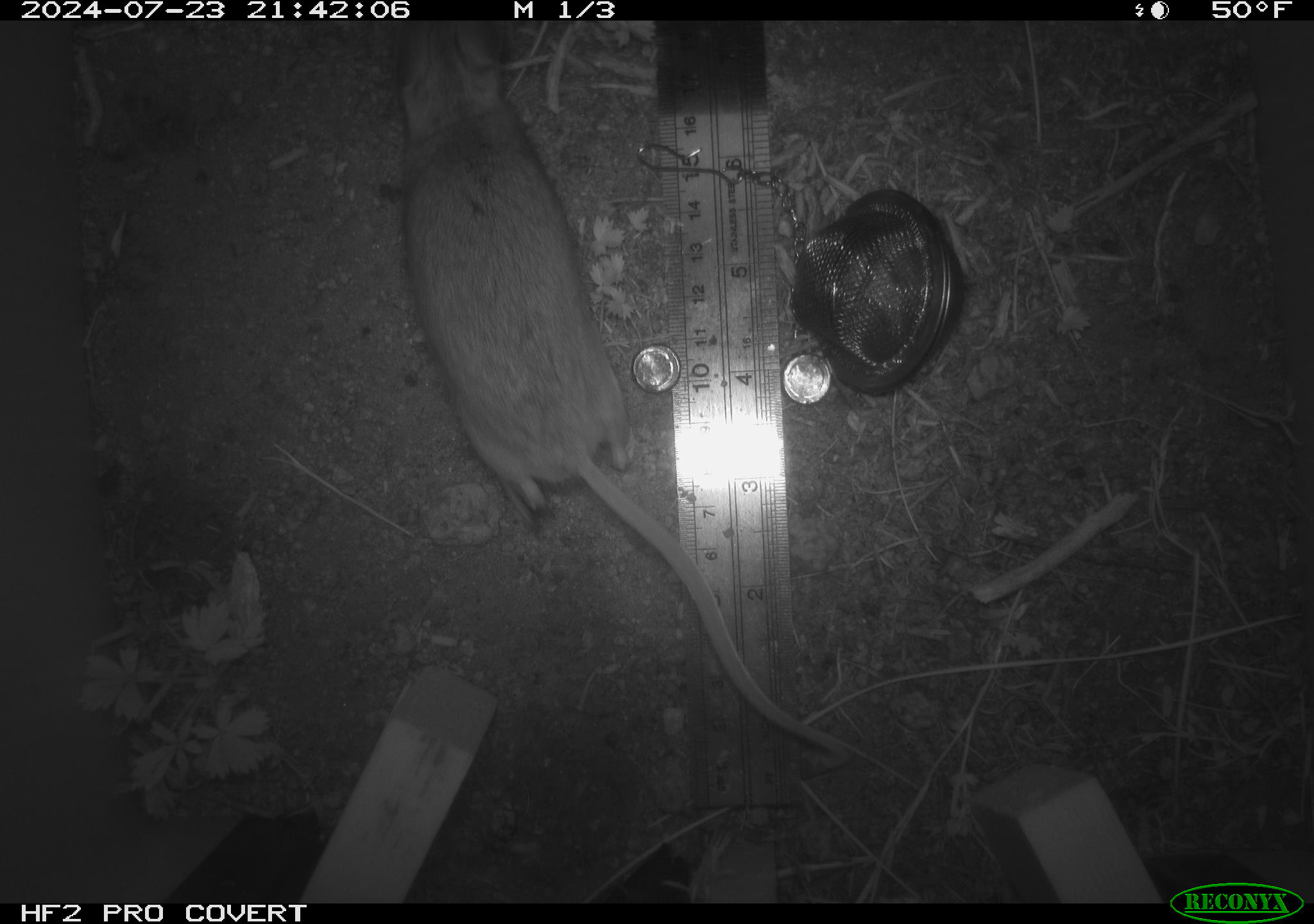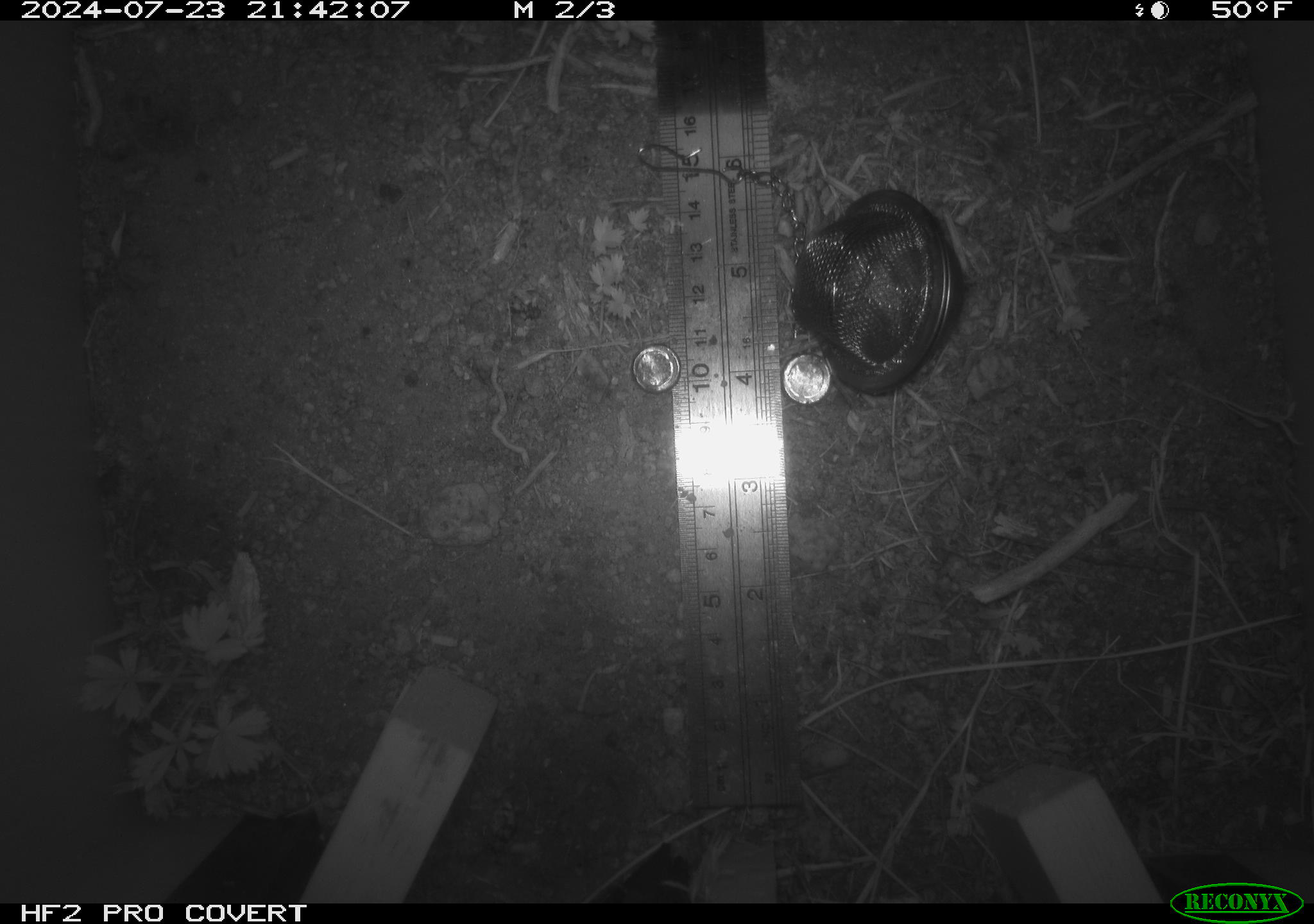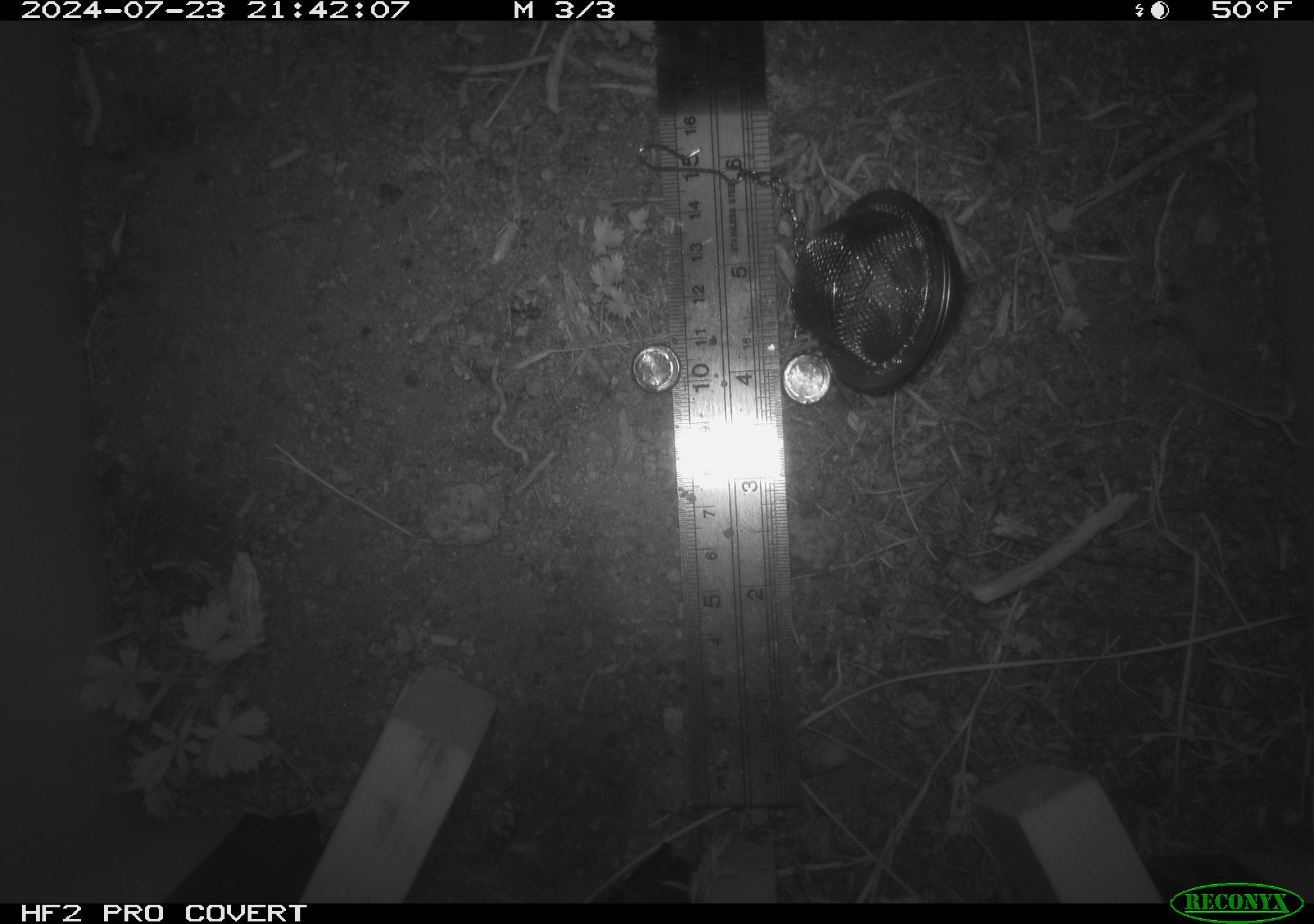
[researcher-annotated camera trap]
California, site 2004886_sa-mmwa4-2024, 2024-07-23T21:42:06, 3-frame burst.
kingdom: Animalia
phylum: Chordata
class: Mammalia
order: Rodentia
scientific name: Rodentia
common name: mouse species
Mouse species (Rodentia).